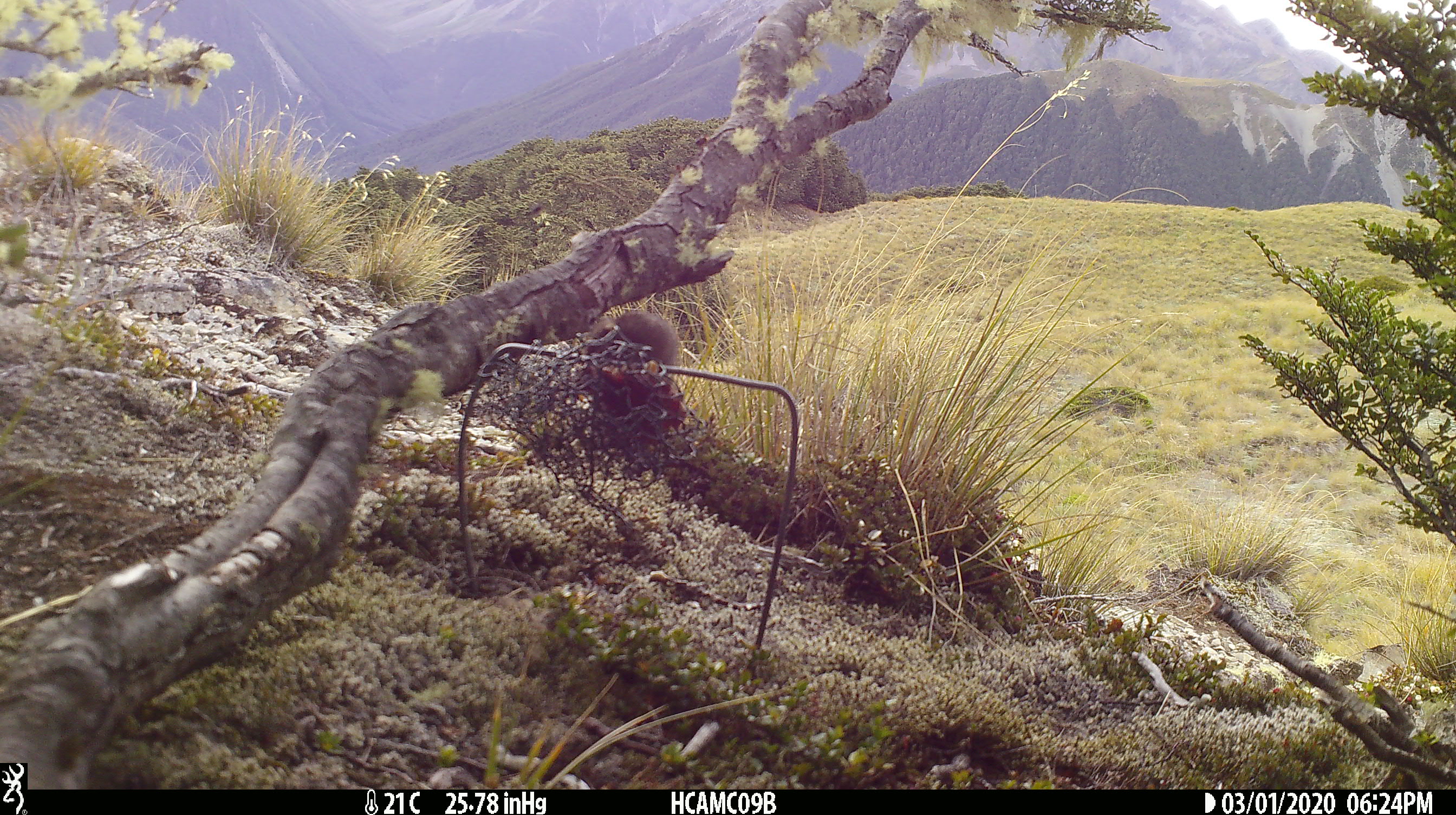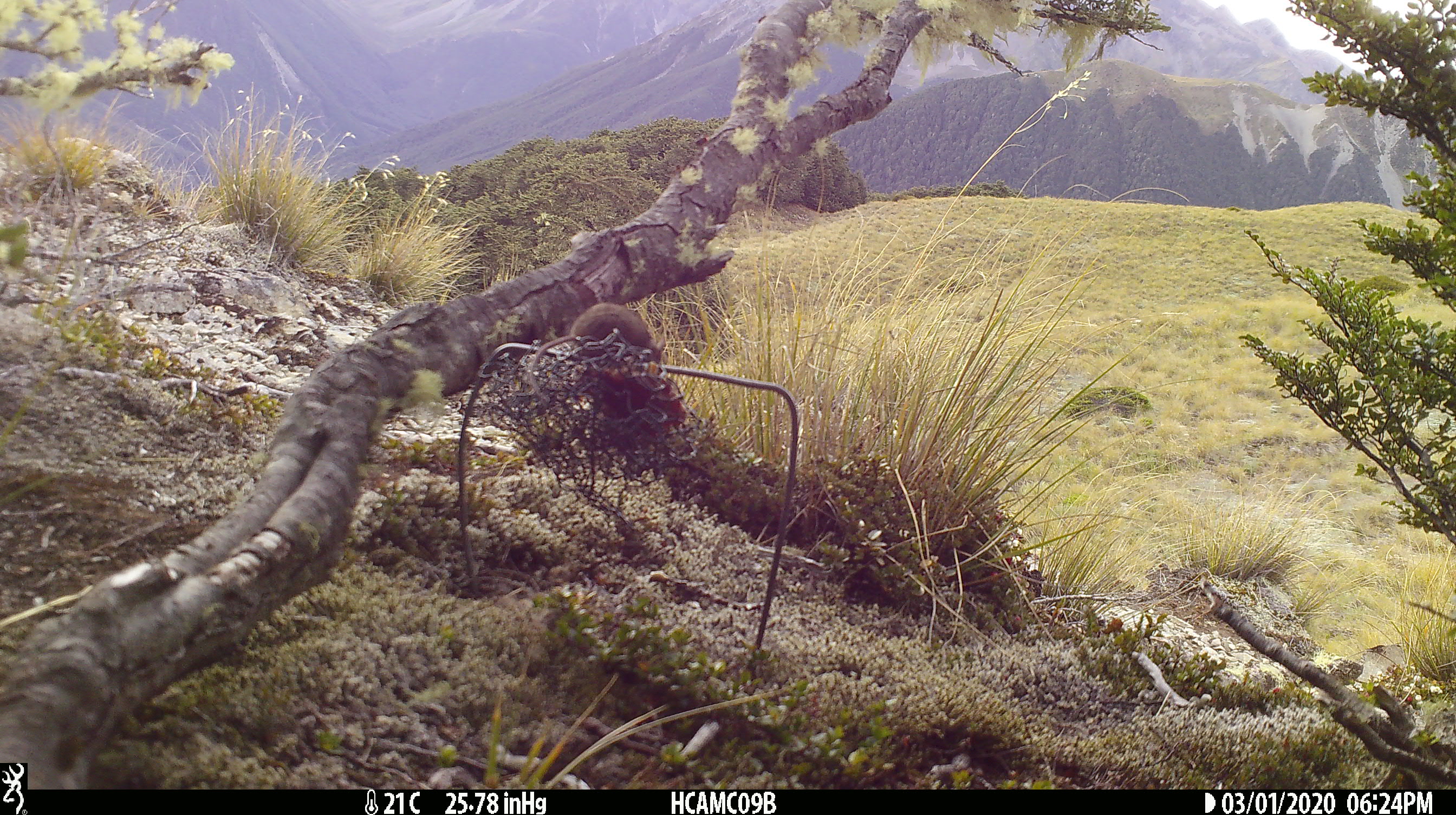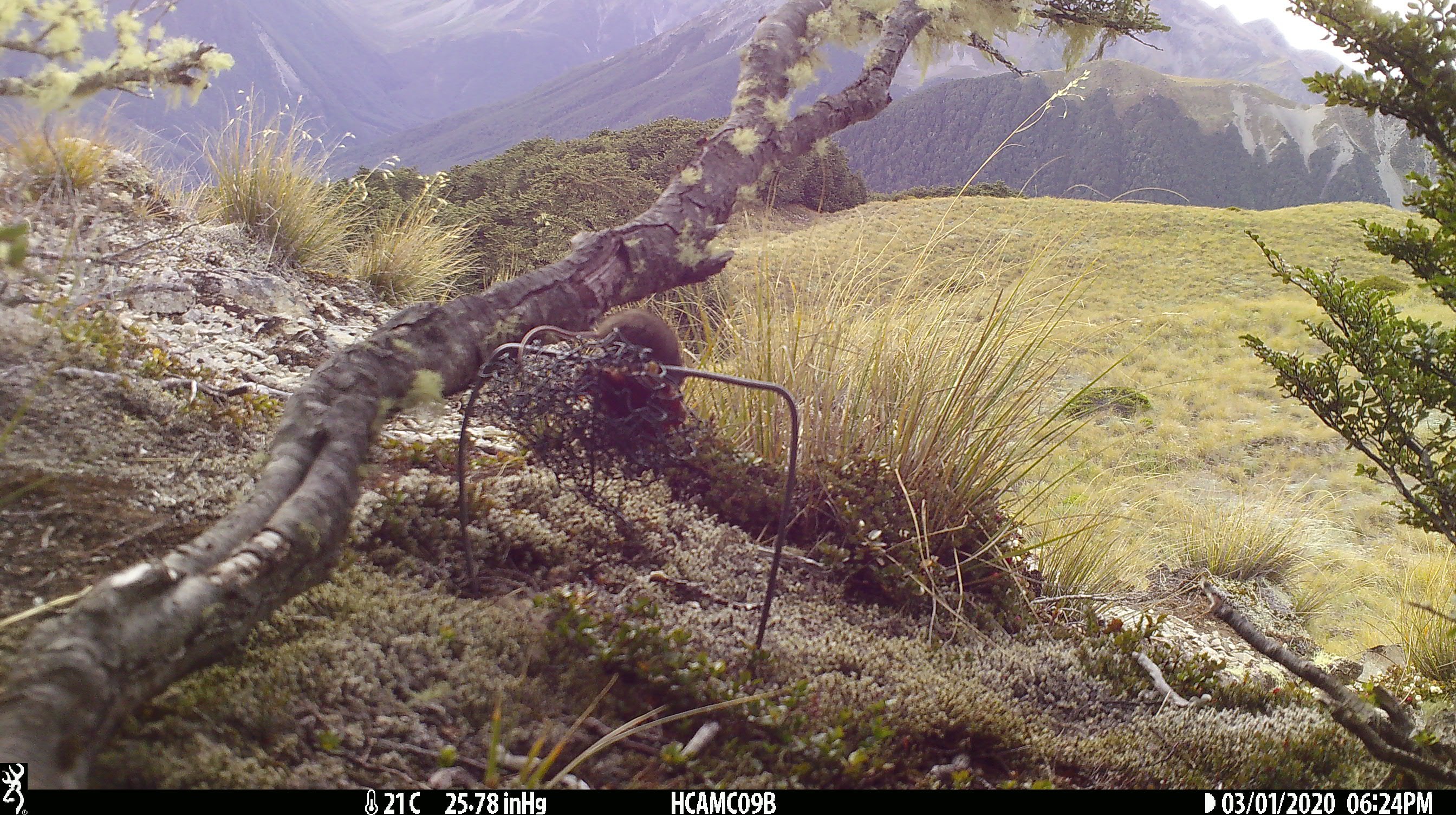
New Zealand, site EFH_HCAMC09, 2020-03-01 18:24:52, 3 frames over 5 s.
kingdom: Animalia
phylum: Chordata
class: Mammalia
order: Rodentia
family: Muridae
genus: Mus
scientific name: Mus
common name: mouse